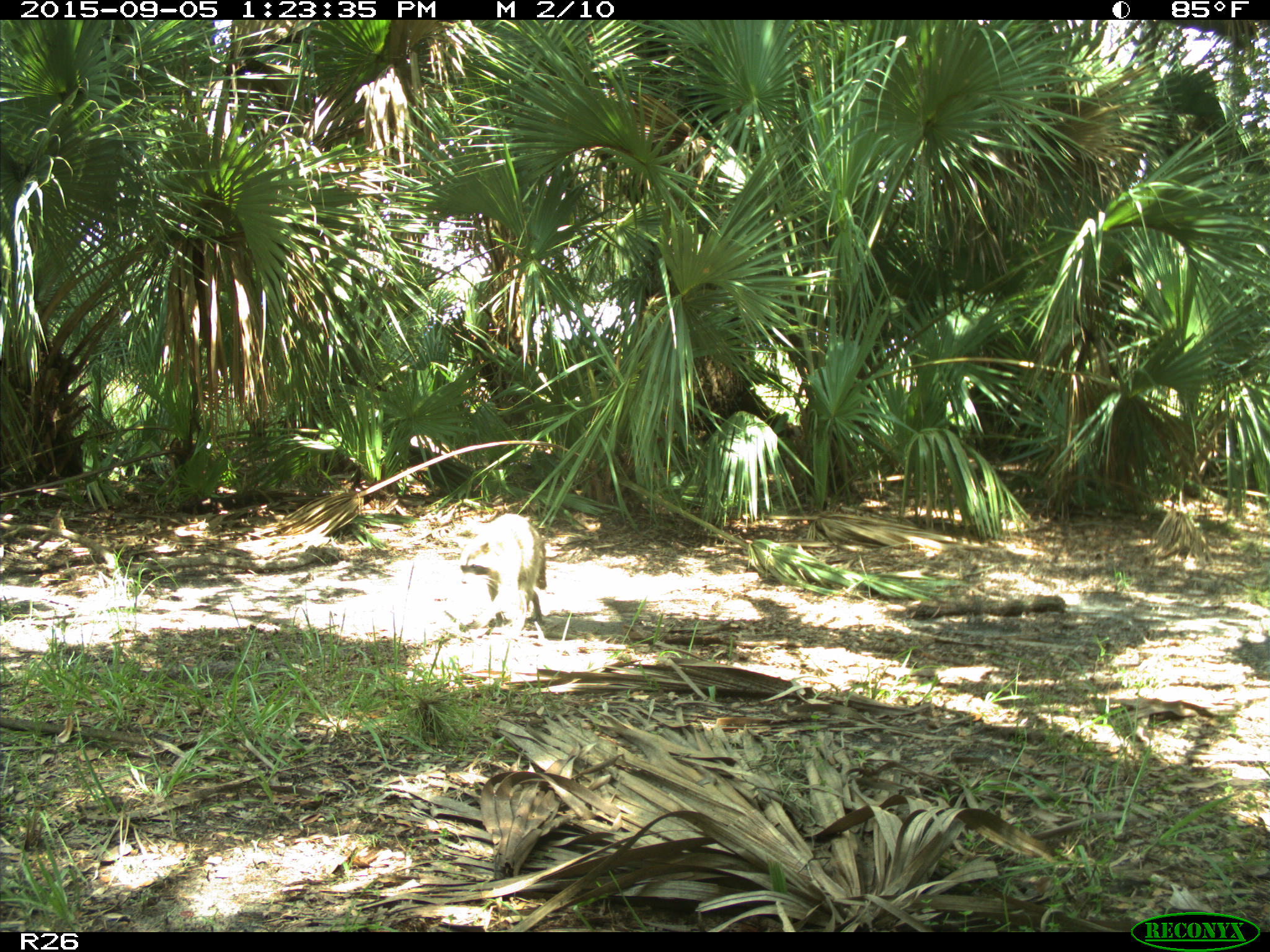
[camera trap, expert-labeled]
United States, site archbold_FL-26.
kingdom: Animalia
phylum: Chordata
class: Mammalia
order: Carnivora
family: Procyonidae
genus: Procyon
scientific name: Procyon lotor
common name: common raccoon